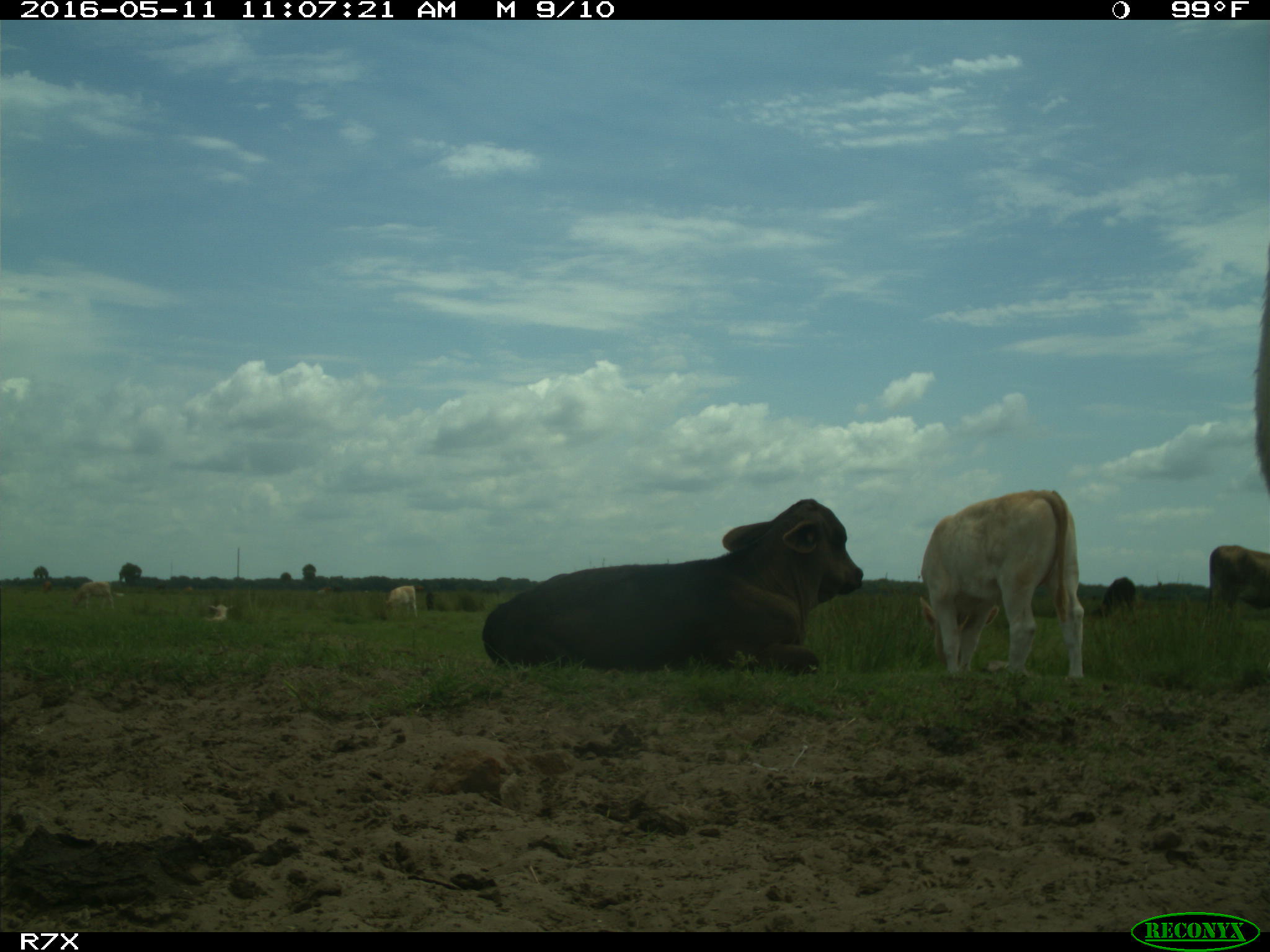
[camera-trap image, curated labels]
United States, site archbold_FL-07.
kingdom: Animalia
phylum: Chordata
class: Mammalia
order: Artiodactyla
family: Bovidae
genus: Bos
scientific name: Bos taurus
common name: domestic cow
Bos taurus (domestic cow).